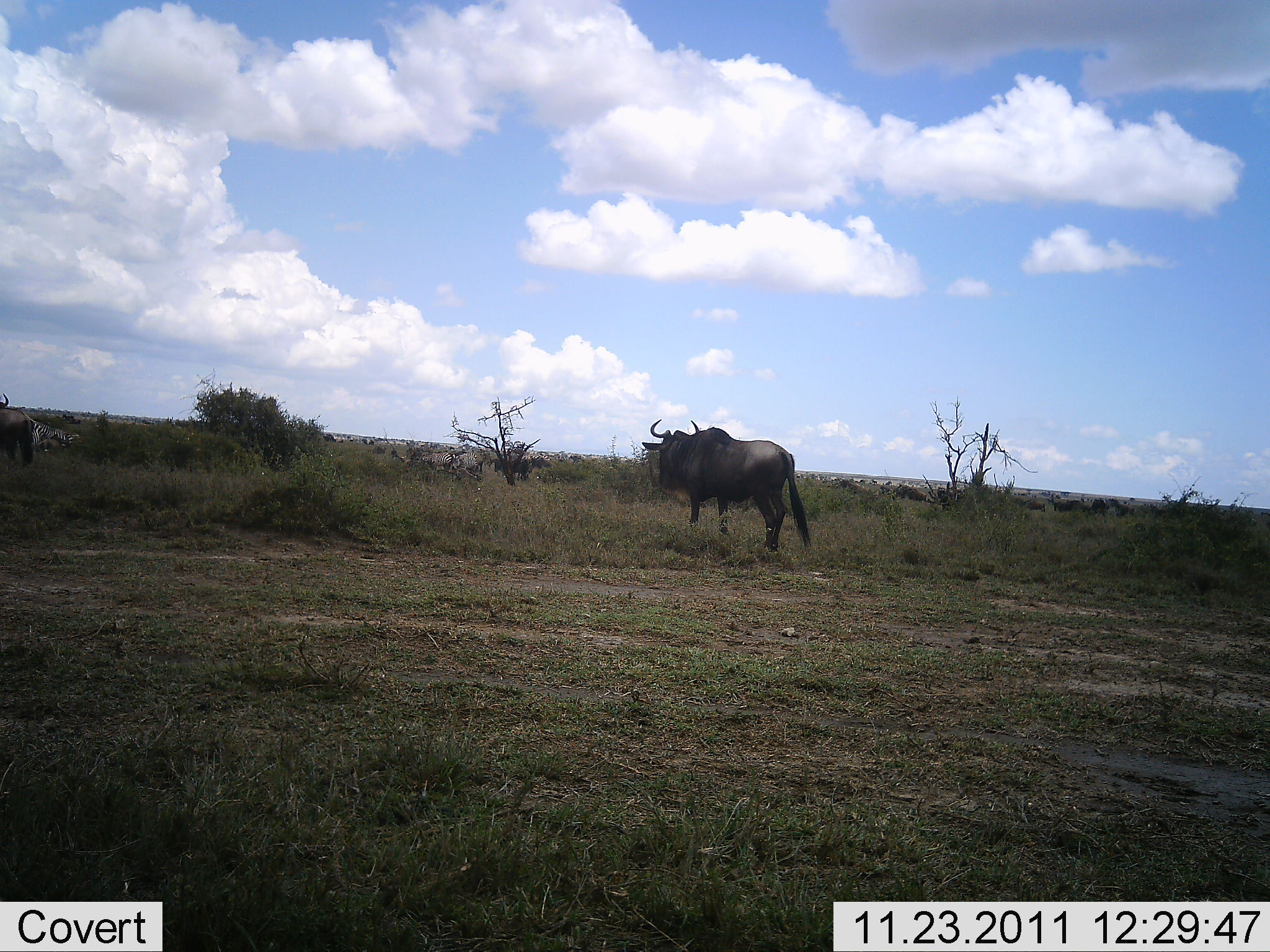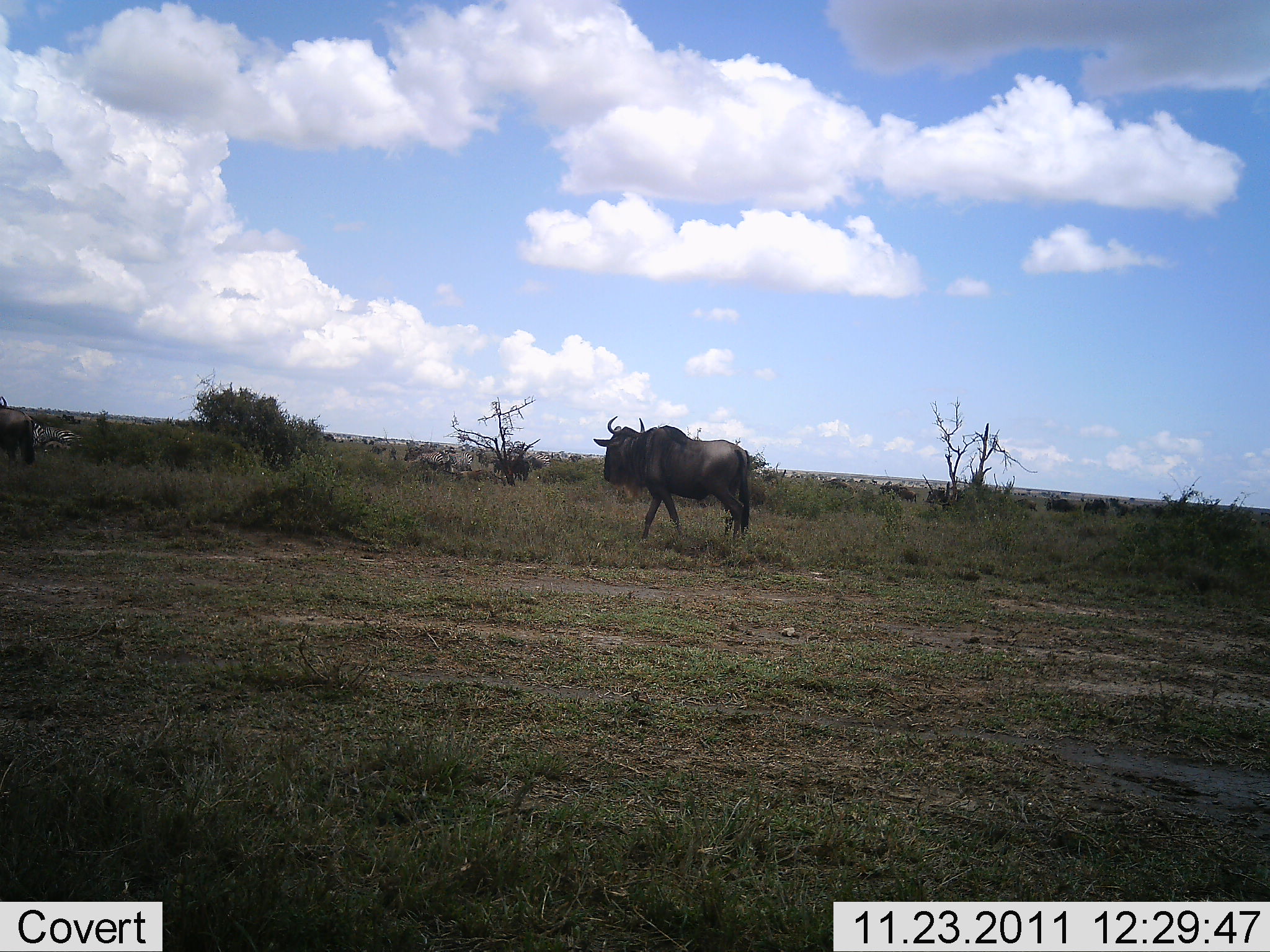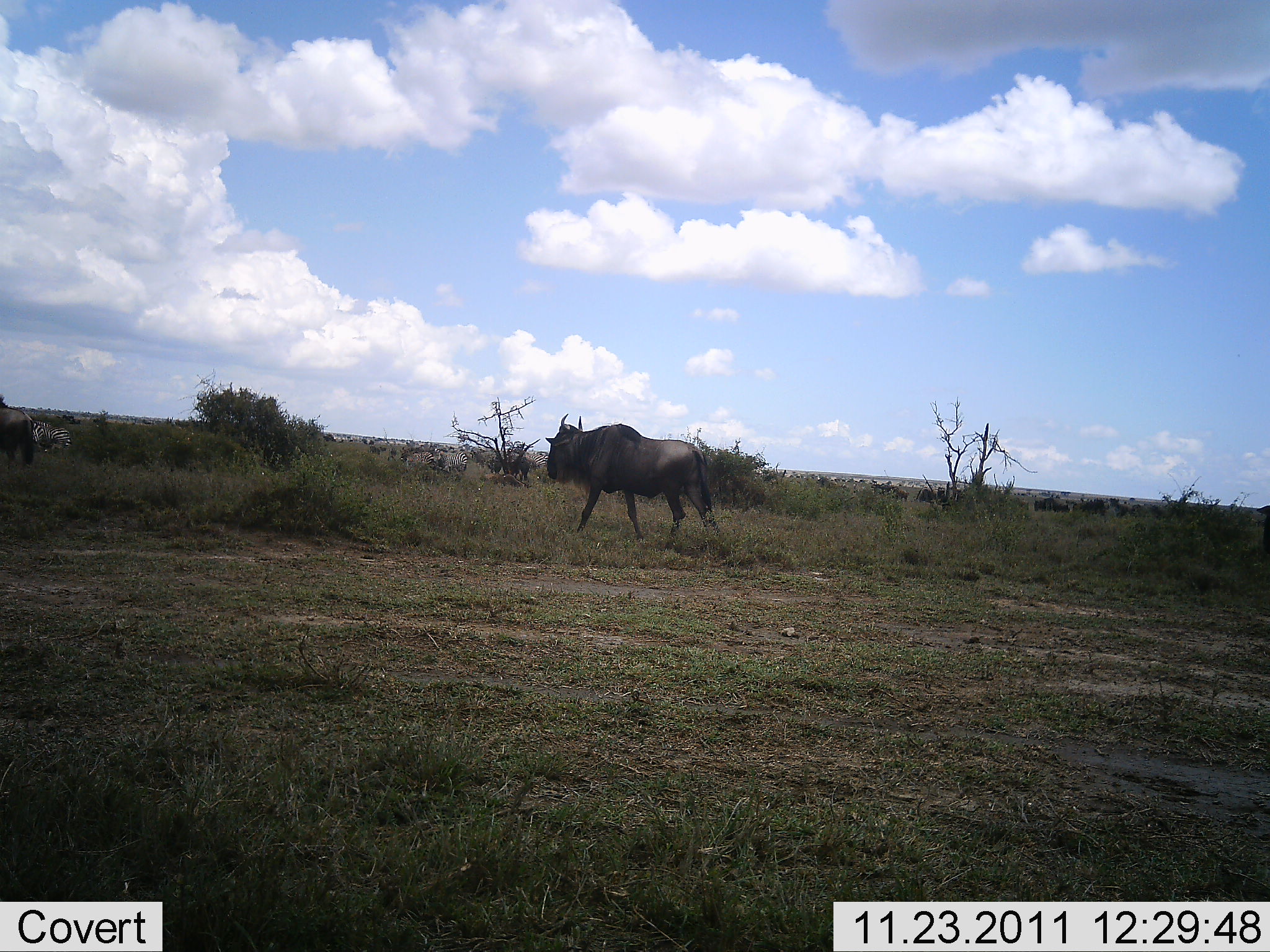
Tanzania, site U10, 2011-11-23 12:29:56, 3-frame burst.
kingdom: Animalia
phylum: Chordata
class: Mammalia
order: Artiodactyla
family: Bovidae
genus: Connochaetes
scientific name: Connochaetes taurinus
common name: blue wildebeest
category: wildebeest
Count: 11-50.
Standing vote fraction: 13%.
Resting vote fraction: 0%.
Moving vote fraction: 100%.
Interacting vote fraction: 0%.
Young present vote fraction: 0%.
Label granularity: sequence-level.